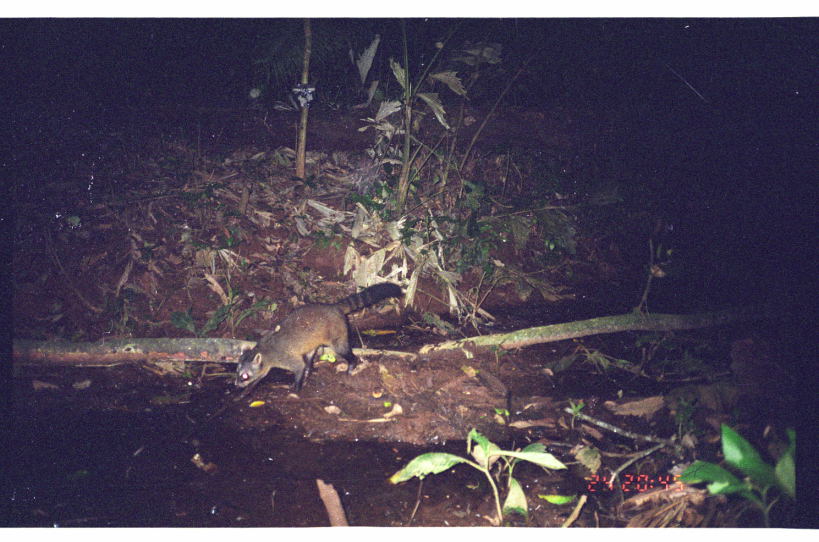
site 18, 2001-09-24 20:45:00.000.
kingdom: Animalia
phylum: Chordata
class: Mammalia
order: Carnivora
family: Procyonidae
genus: Procyon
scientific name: Procyon cancrivorus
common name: crab-eating raccoon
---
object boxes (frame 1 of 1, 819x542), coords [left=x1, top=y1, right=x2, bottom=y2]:
procyon cancrivorus: [left=231, top=281, right=403, bottom=402]